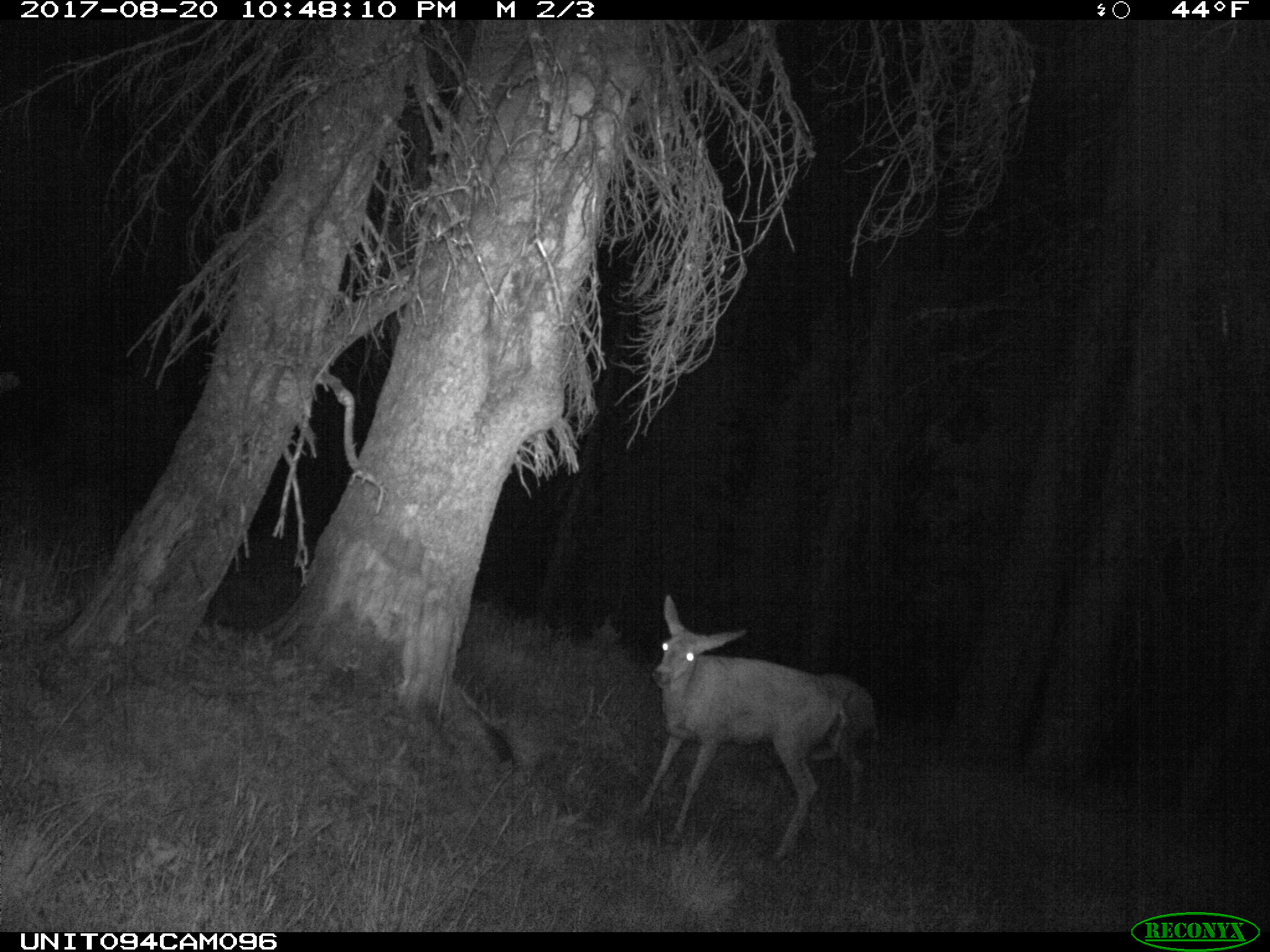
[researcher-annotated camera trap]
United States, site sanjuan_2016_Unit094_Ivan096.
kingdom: Animalia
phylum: Chordata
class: Mammalia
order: Artiodactyla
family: Cervidae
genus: Odocoileus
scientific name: Odocoileus hemionus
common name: mule deer